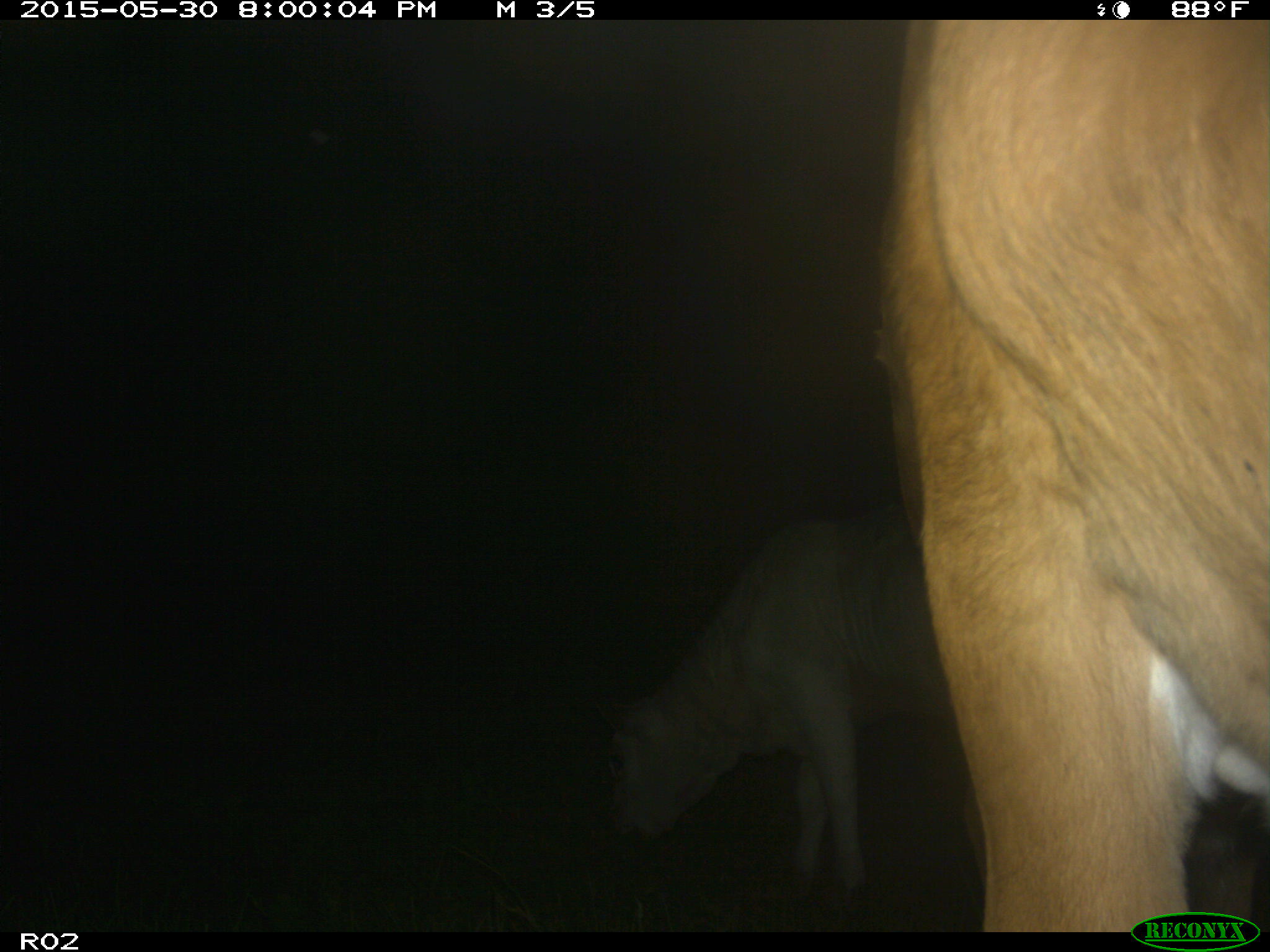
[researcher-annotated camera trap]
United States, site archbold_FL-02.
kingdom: Animalia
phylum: Chordata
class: Mammalia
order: Artiodactyla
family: Bovidae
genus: Bos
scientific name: Bos taurus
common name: domestic cow